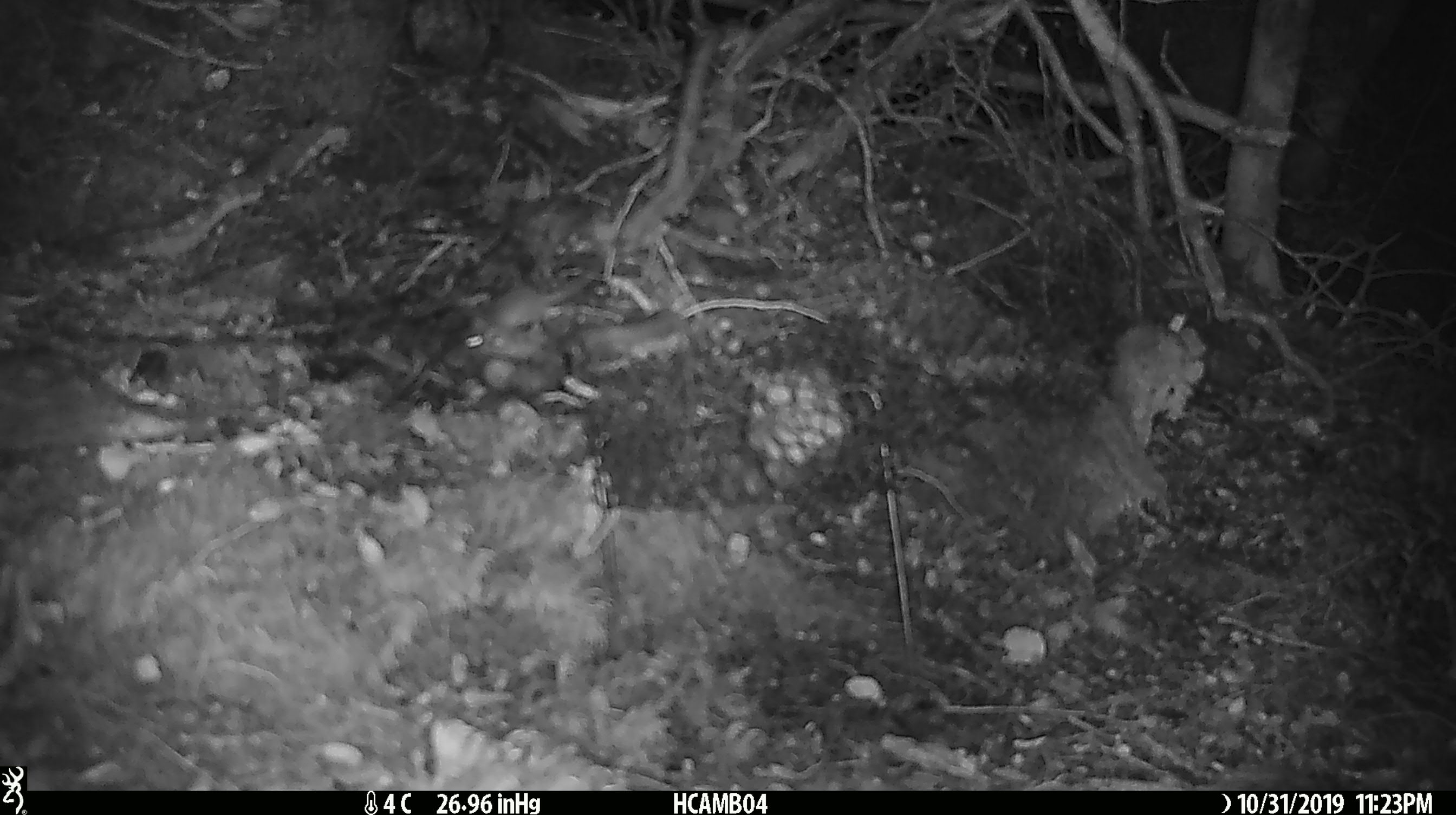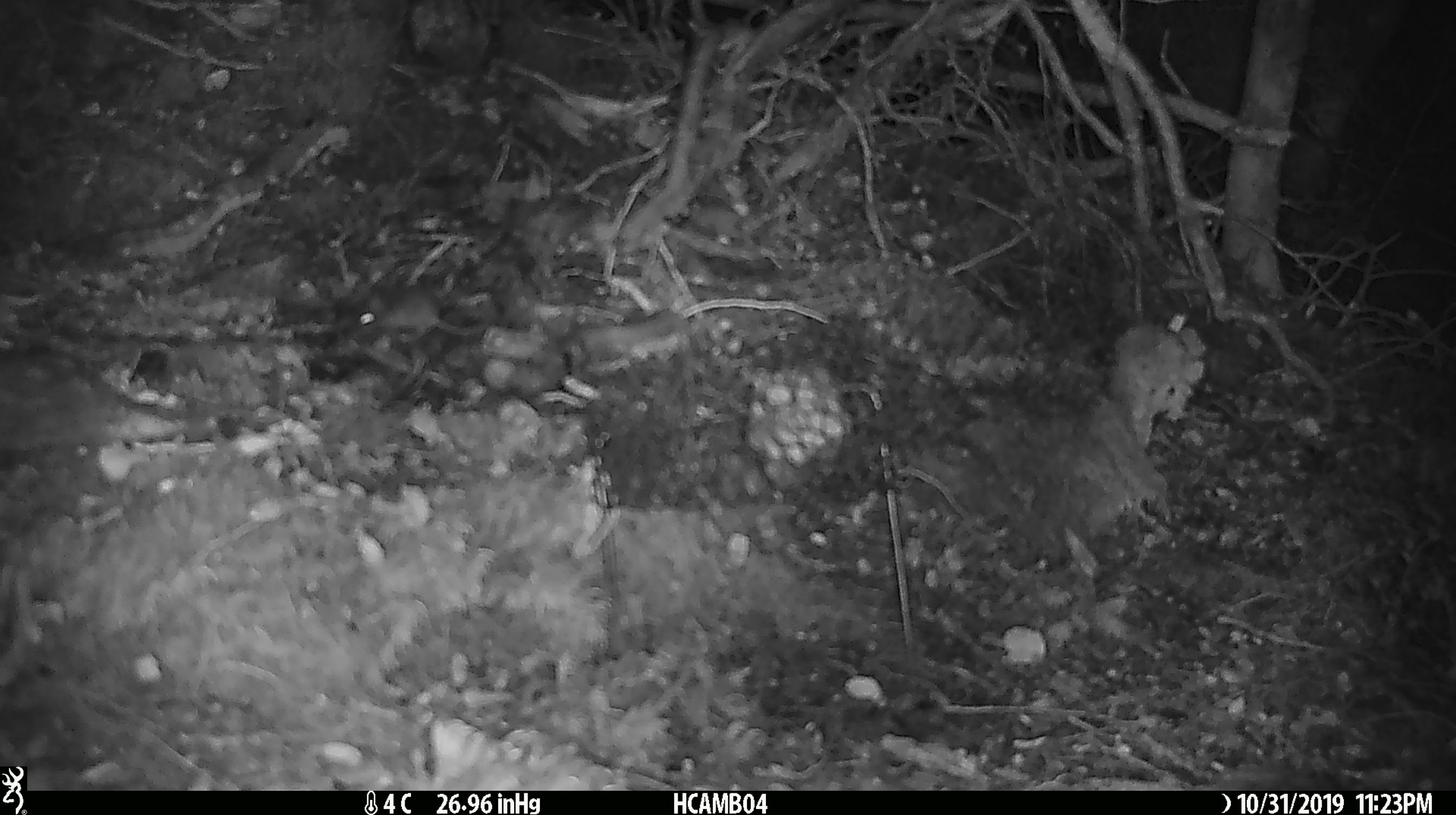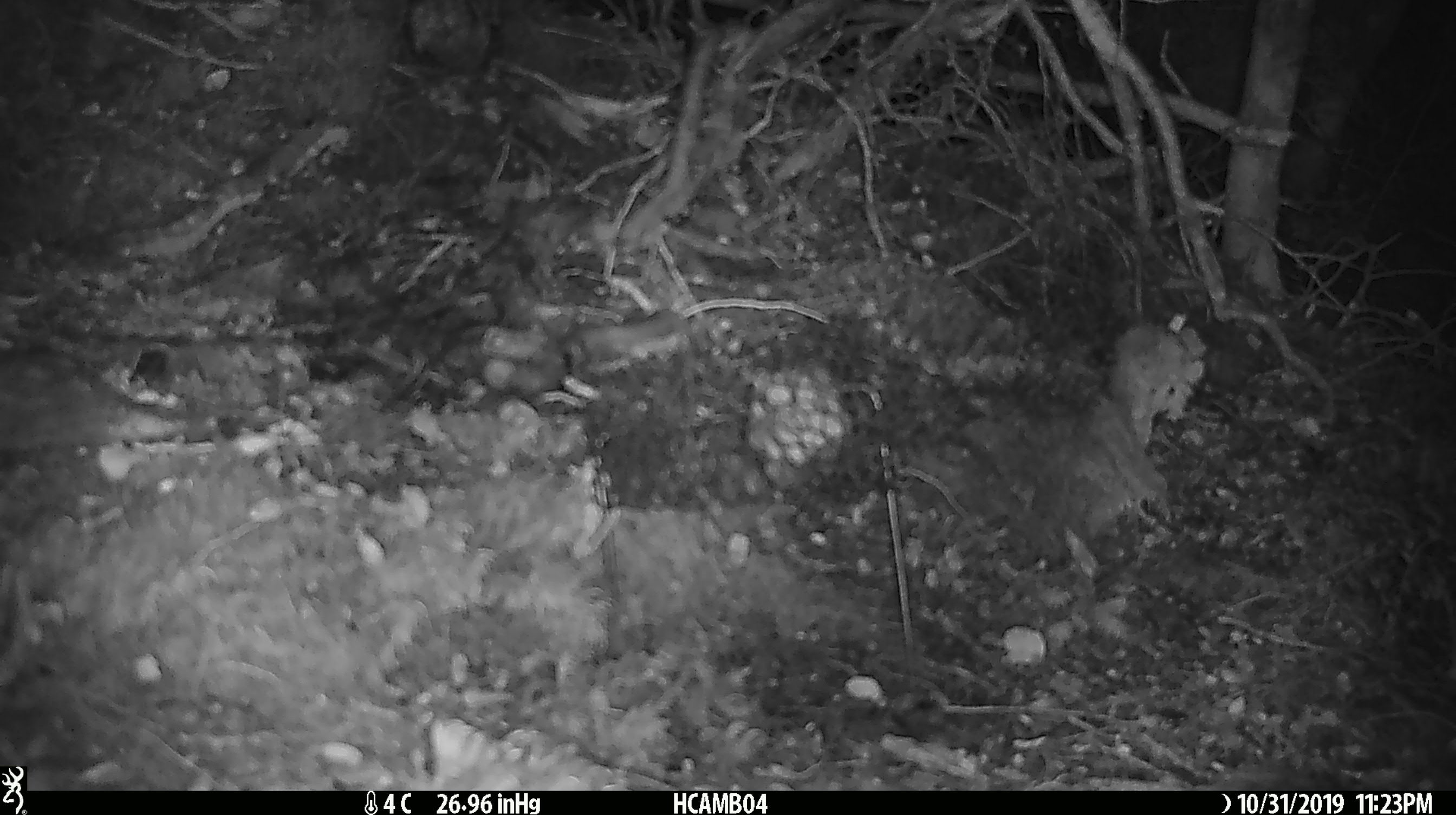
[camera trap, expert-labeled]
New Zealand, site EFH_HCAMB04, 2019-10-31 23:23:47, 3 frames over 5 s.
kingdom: Animalia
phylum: Chordata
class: Mammalia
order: Rodentia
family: Muridae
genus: Mus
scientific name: Mus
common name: mouse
Mouse (Mus).